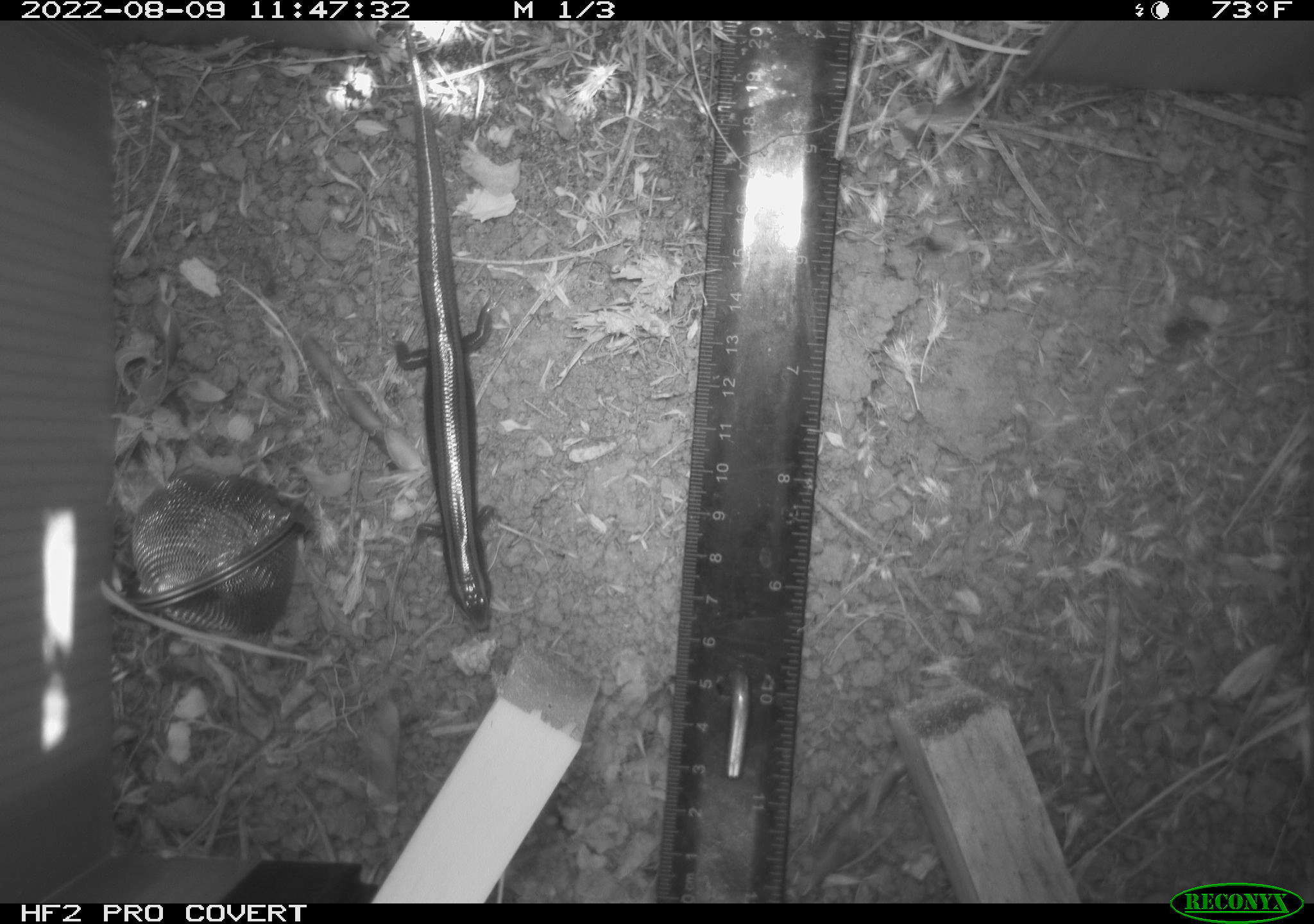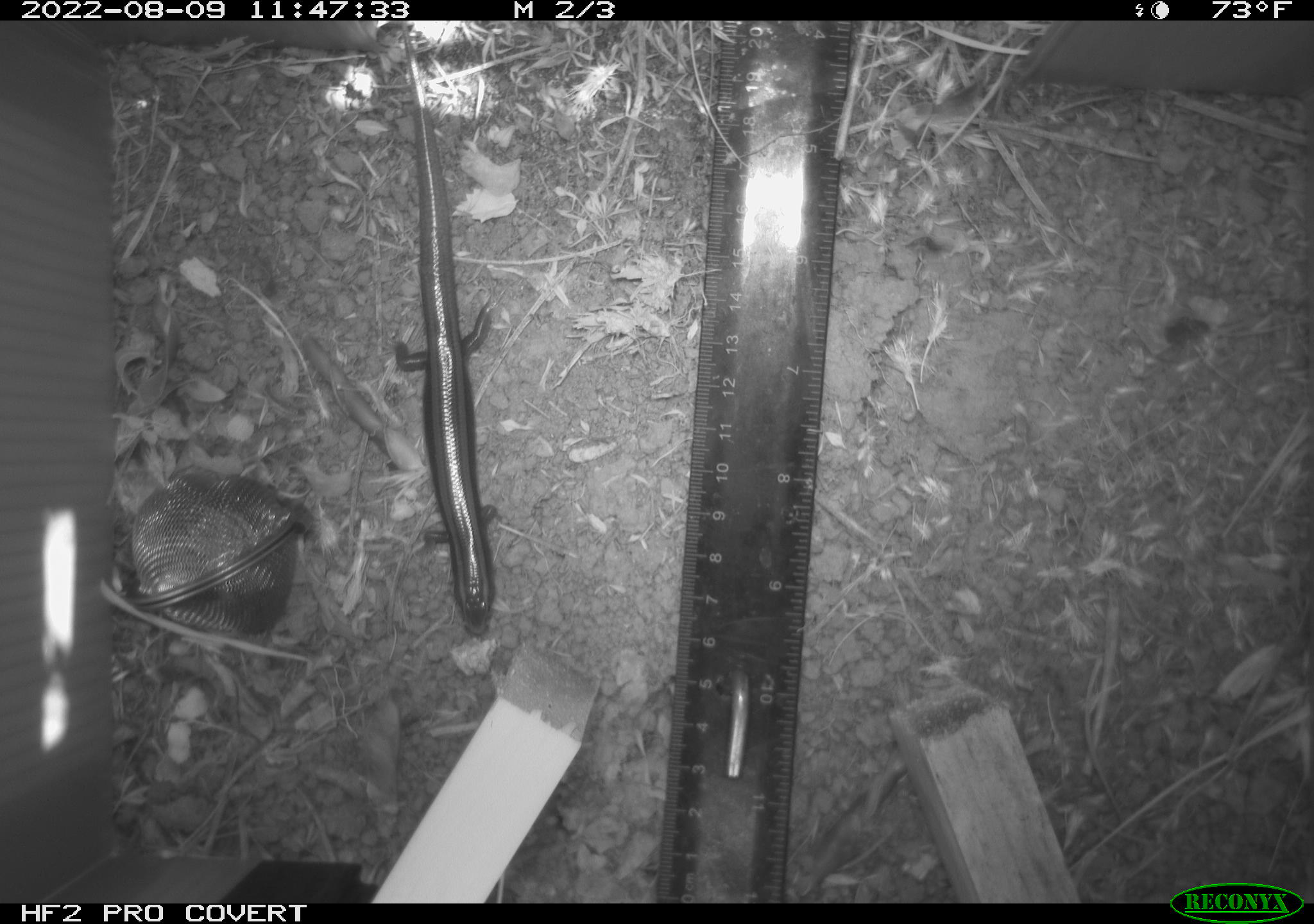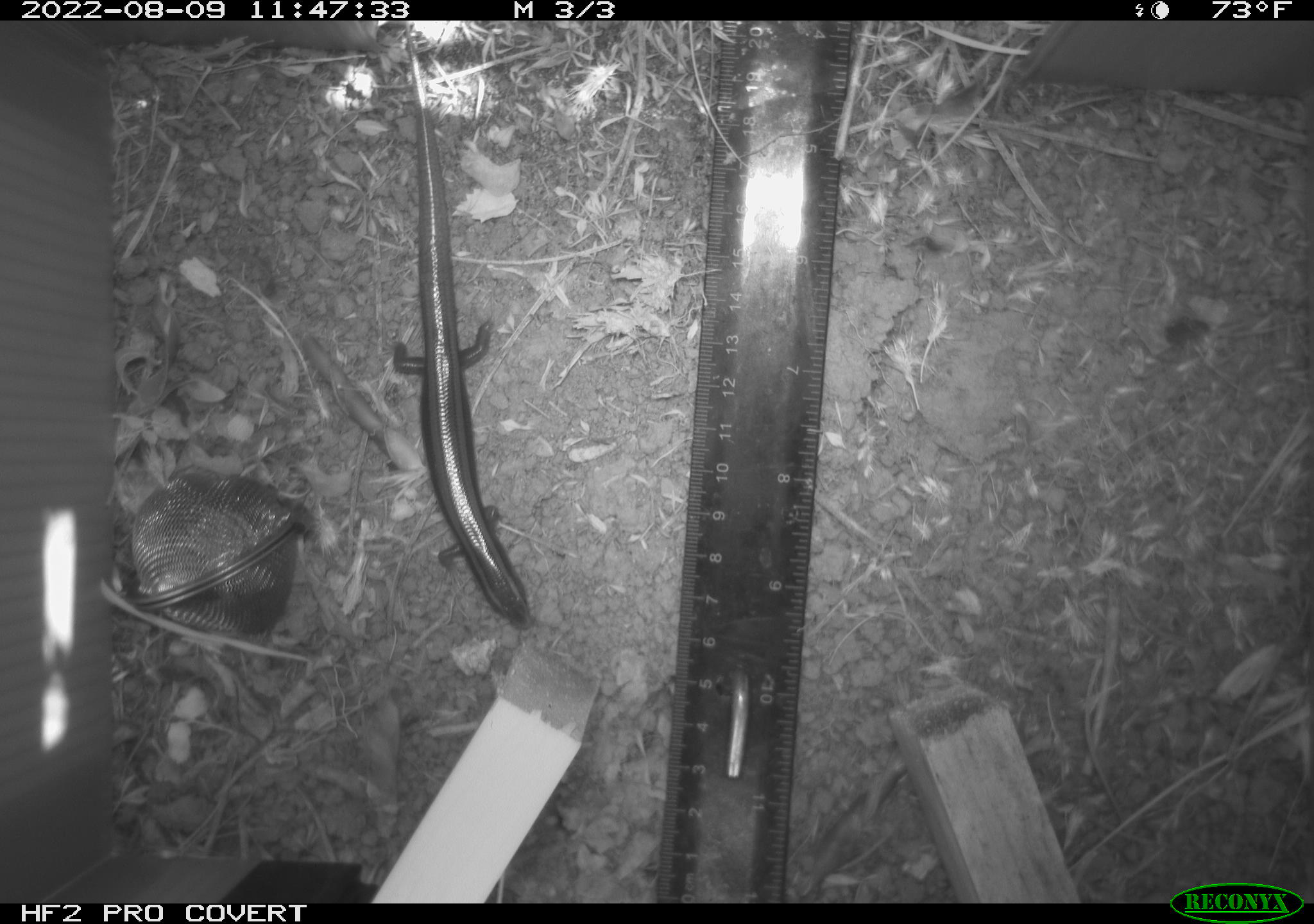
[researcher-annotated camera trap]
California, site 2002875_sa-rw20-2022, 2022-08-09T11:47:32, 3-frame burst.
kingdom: Animalia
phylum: Chordata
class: Reptilia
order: Squamata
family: Scincidae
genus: Plestiodon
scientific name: Plestiodon skiltonianus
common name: western skink